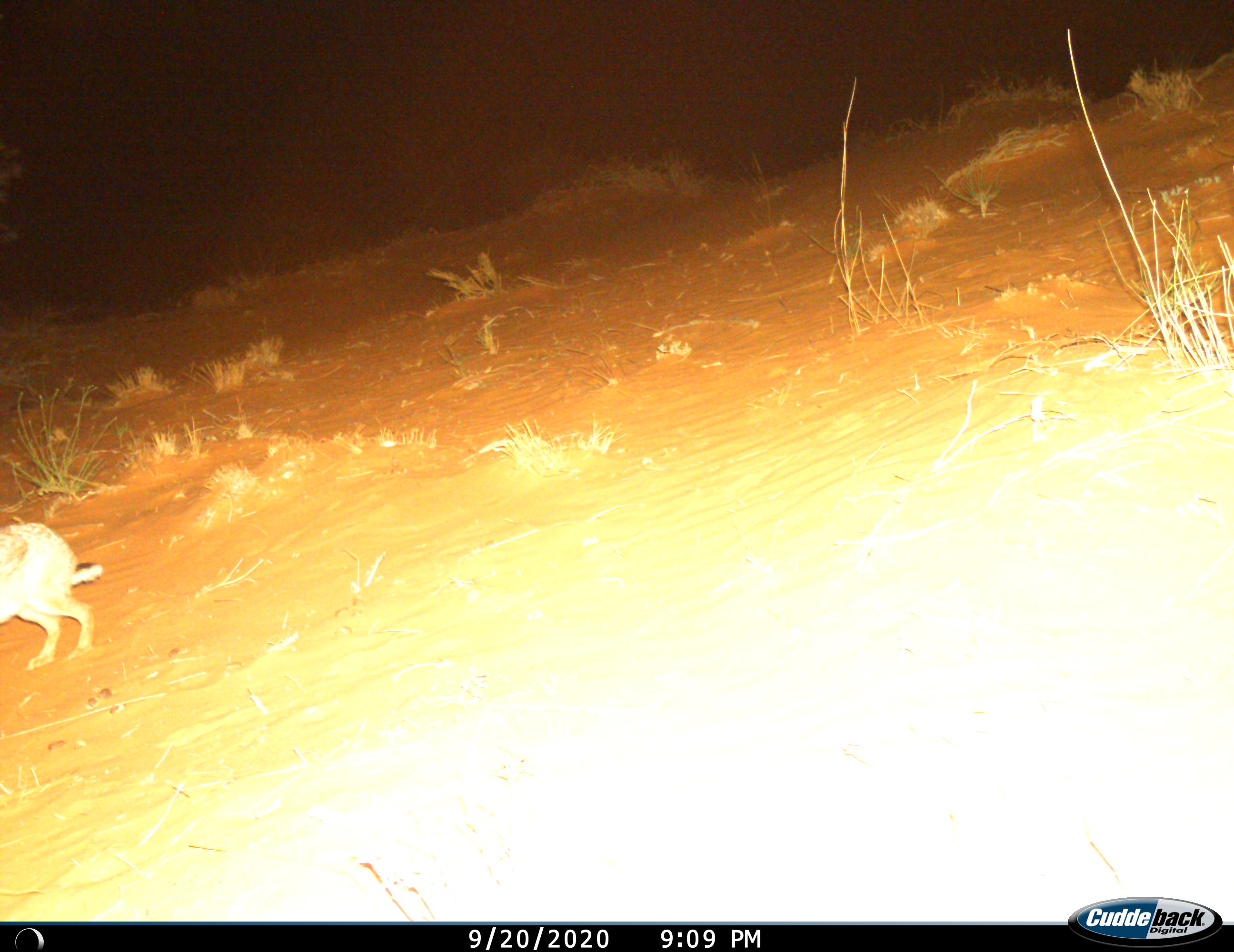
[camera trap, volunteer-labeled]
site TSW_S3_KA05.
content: unidentified animal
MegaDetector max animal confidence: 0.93